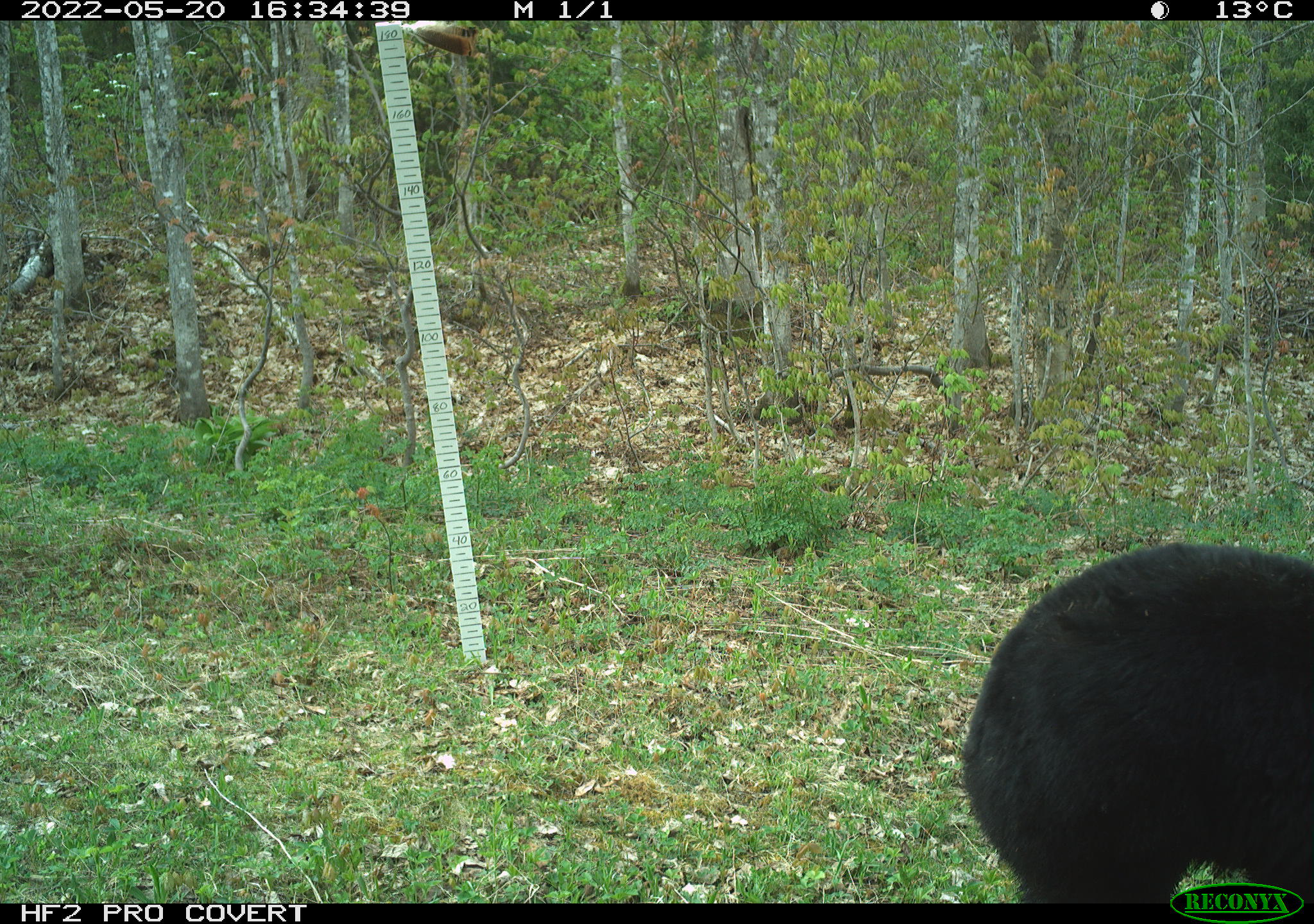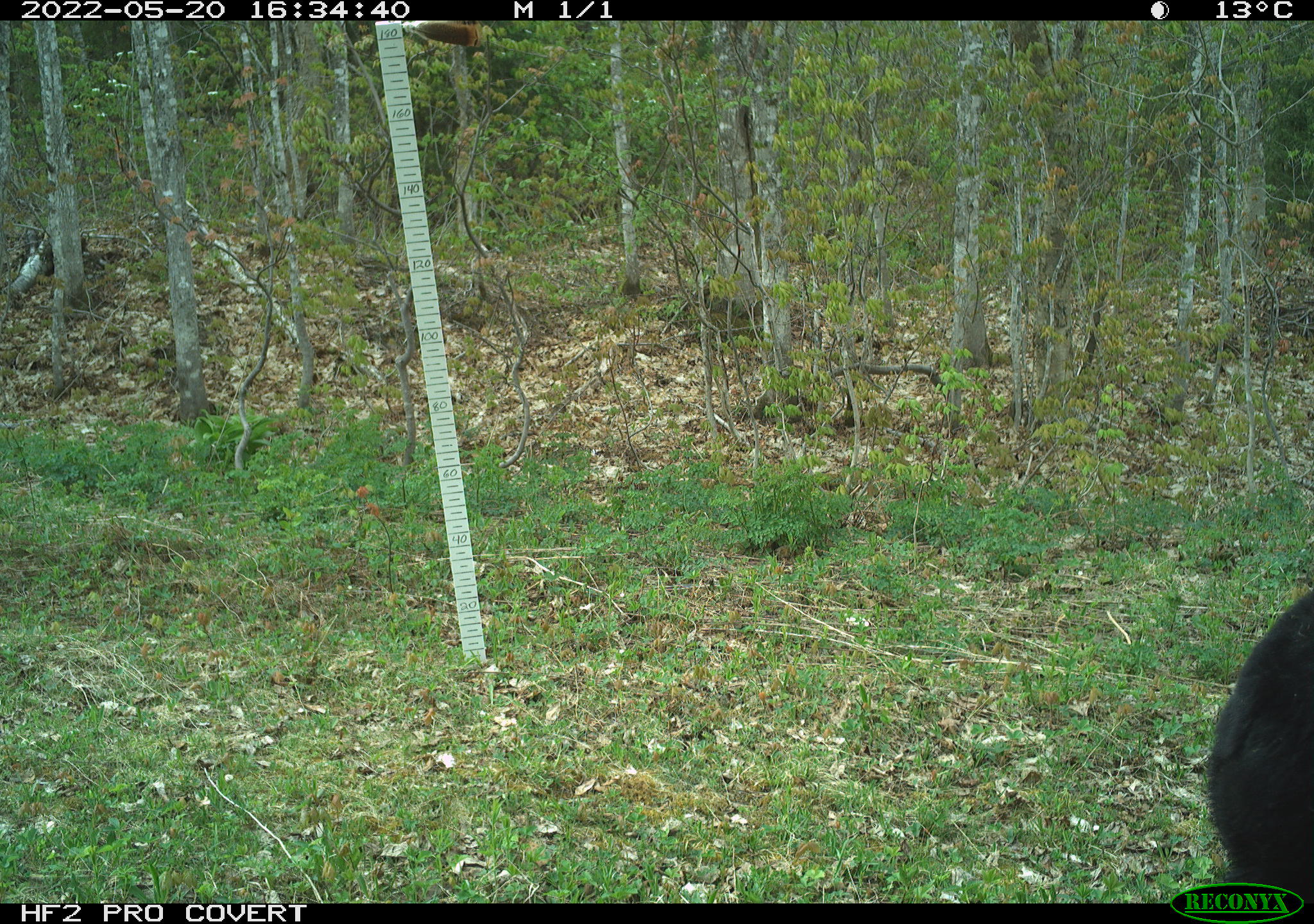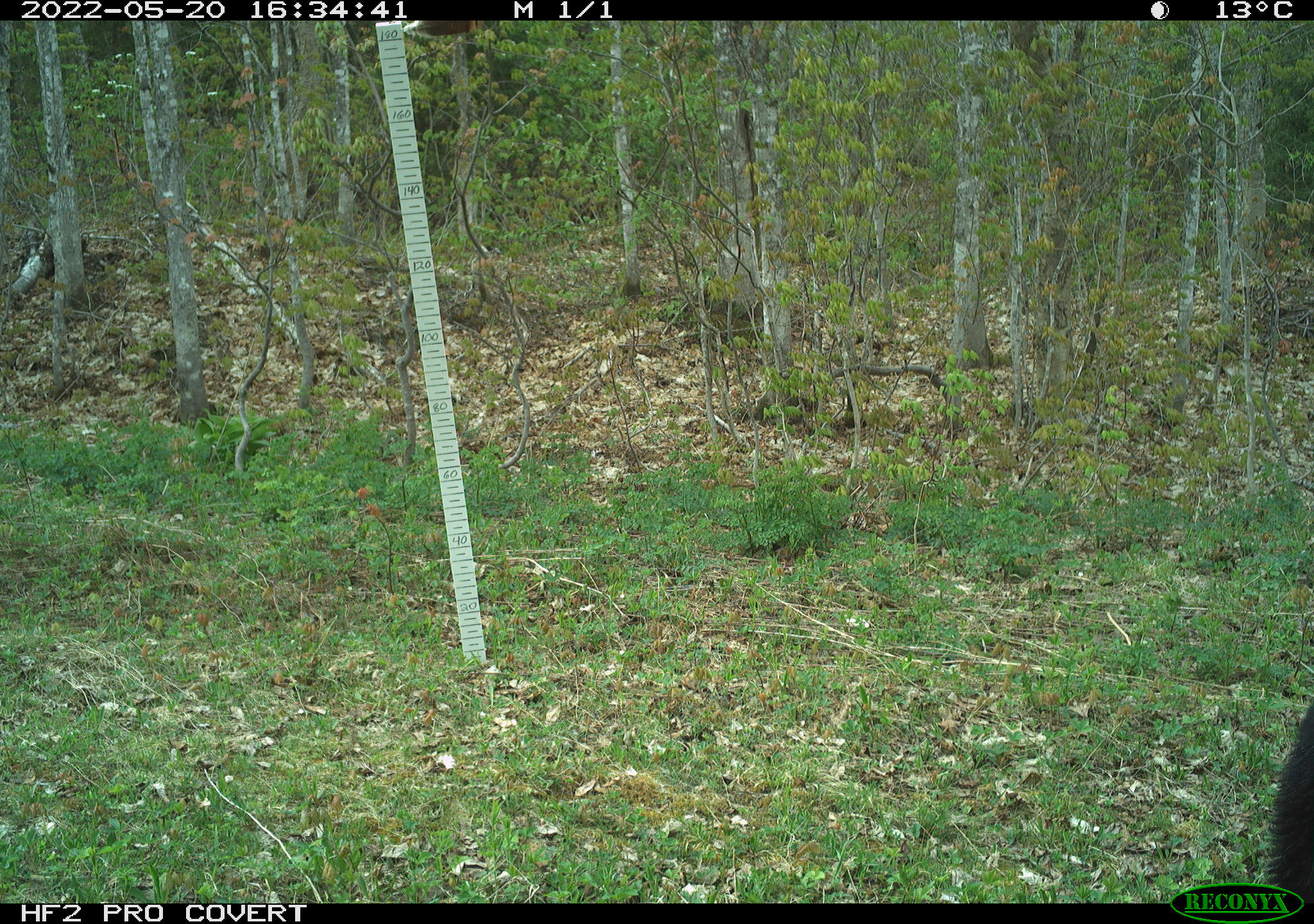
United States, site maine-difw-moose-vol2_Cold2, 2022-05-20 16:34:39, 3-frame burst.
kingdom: Animalia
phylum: Chordata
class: Mammalia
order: Carnivora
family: Ursidae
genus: Ursus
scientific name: Ursus americanus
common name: black bear